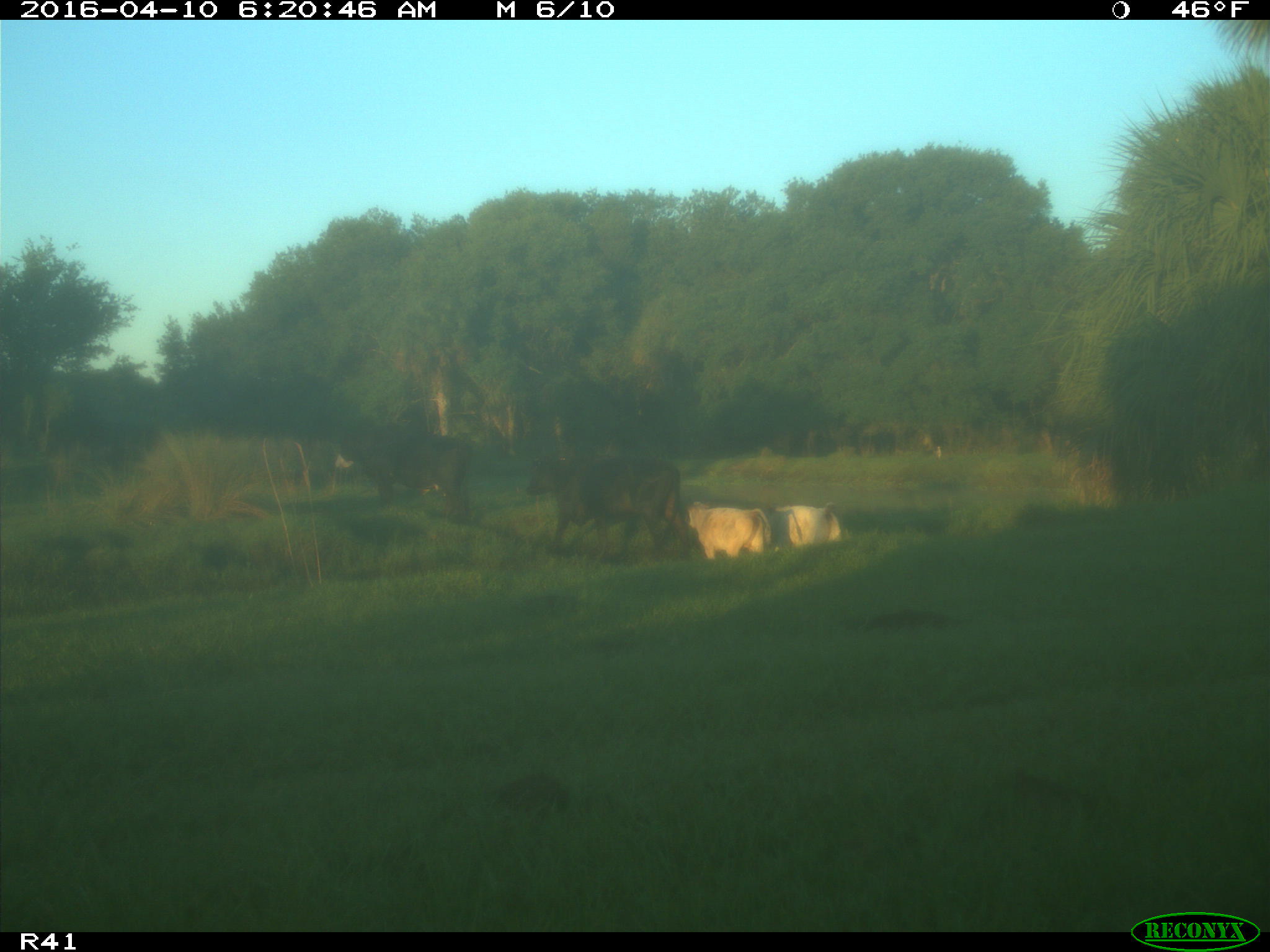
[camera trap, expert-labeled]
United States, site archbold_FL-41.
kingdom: Animalia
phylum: Chordata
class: Mammalia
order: Artiodactyla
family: Bovidae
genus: Bos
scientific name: Bos taurus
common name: domestic cow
Bos taurus (domestic cow).